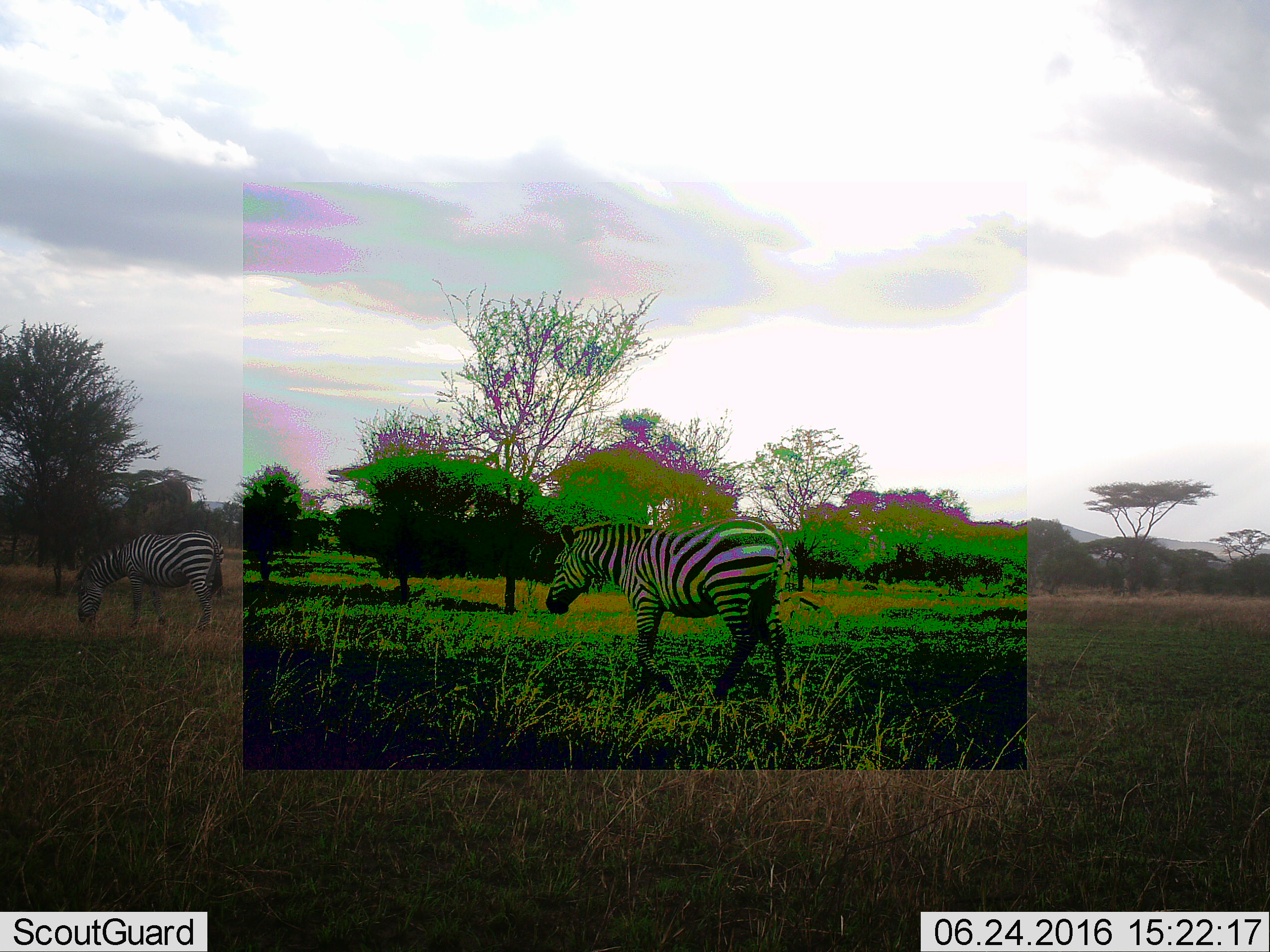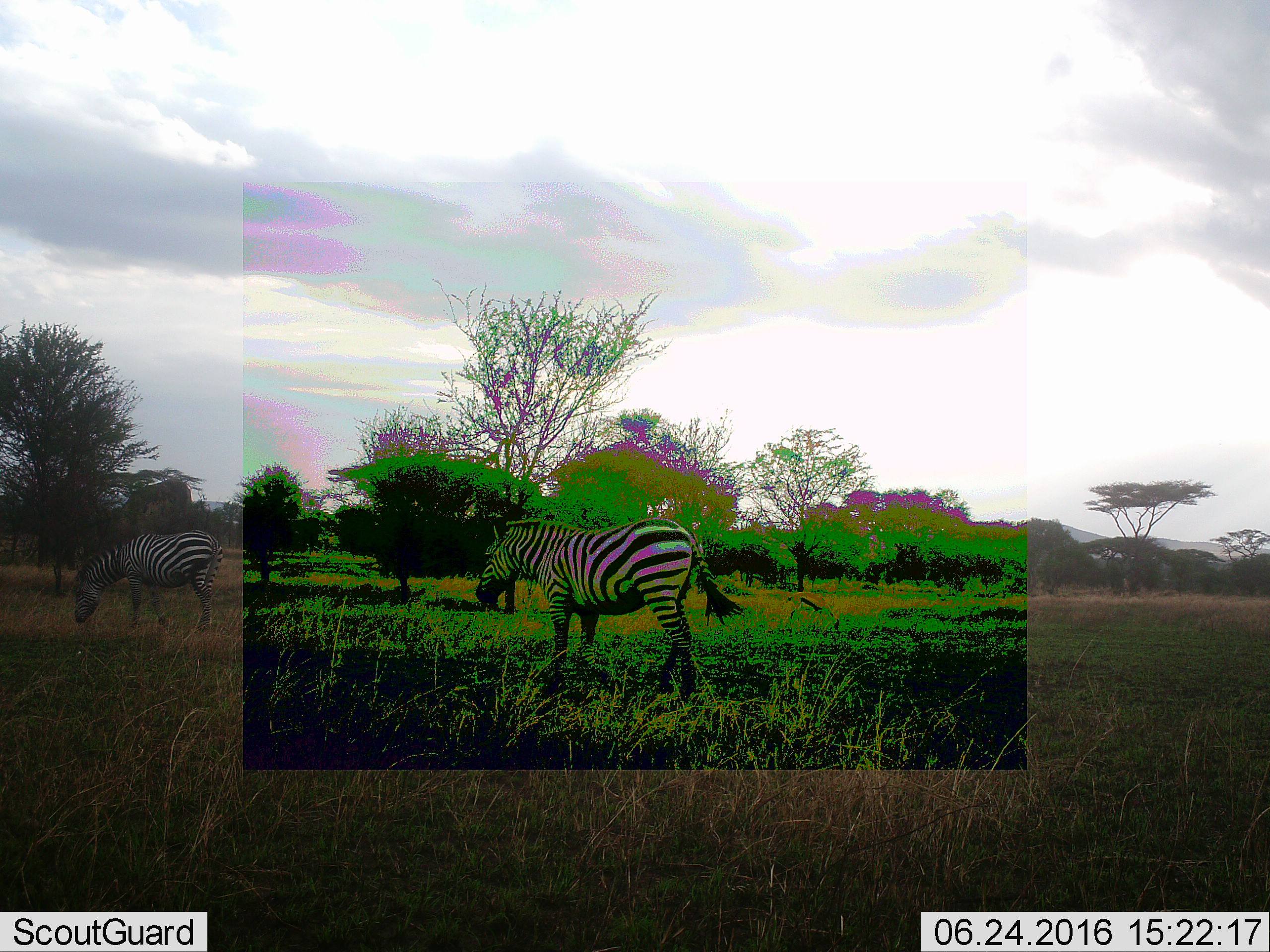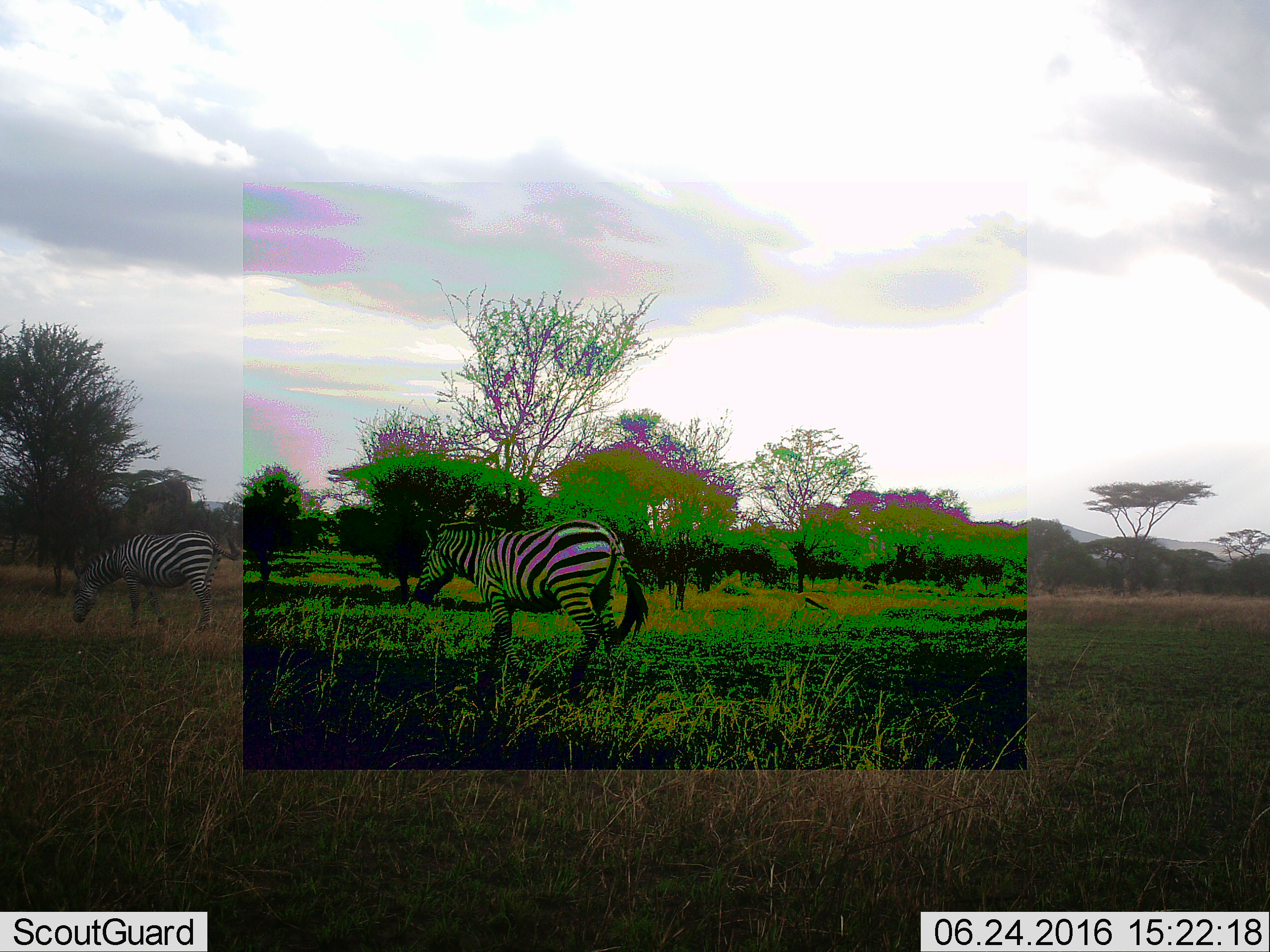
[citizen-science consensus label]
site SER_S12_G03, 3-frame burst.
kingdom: Animalia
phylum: Chordata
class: Mammalia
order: Perissodactyla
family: Equidae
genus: Equus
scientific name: Equus quagga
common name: plains zebra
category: zebraplains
Zebraplains (plains zebra) (Equus quagga), count 2. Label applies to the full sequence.